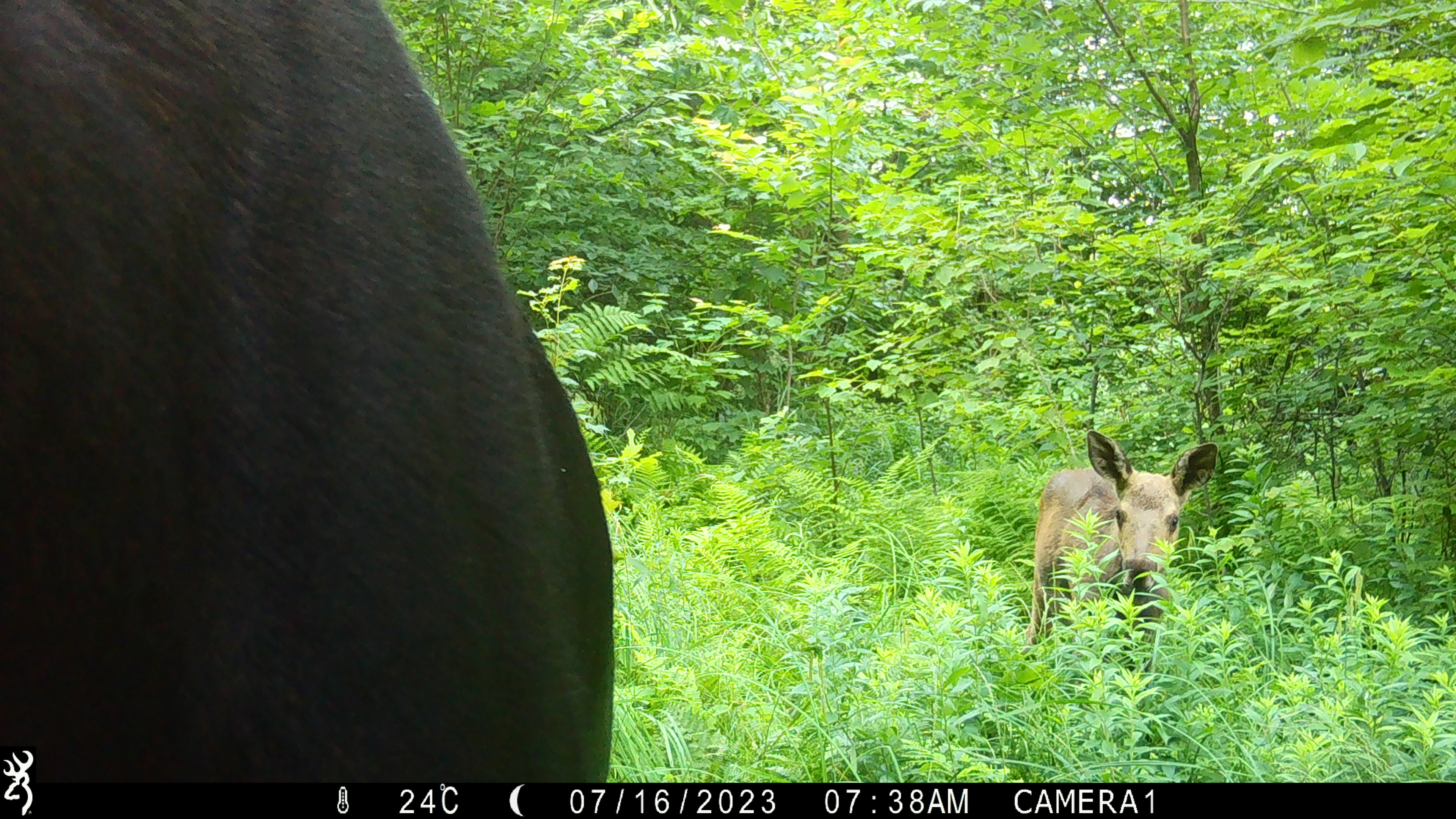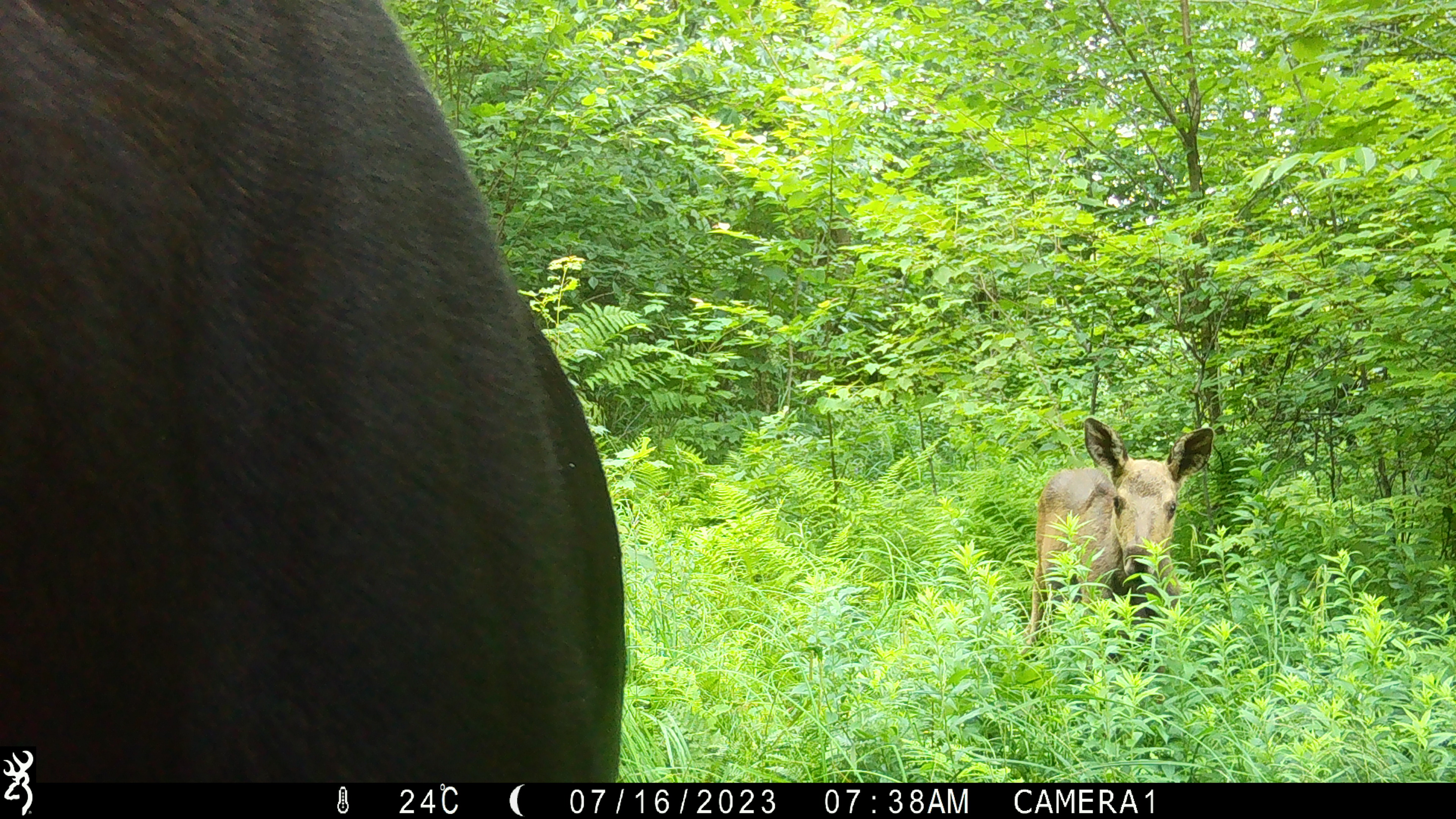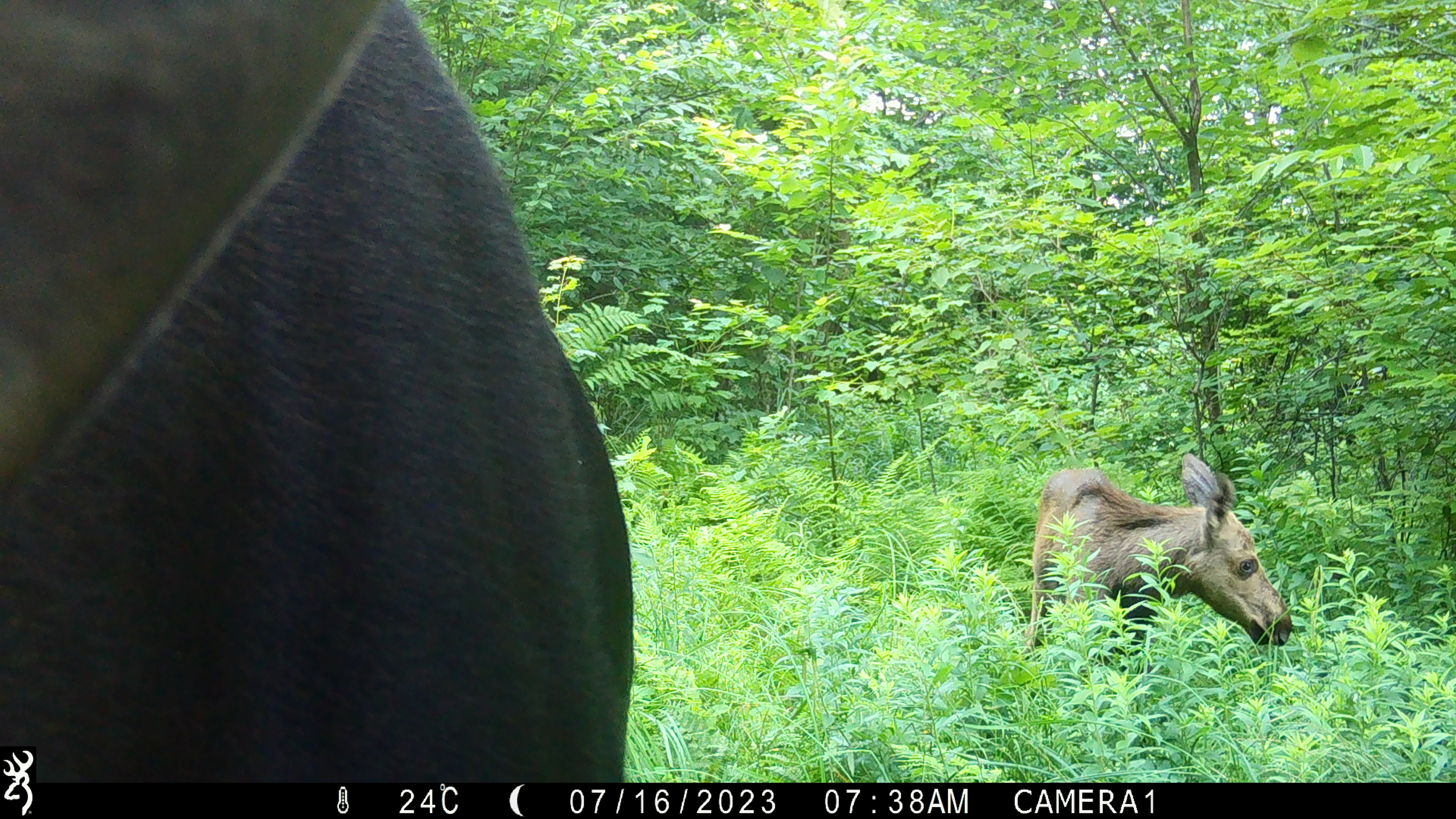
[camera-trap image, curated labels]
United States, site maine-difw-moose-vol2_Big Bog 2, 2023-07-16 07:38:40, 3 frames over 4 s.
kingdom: Animalia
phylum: Chordata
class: Mammalia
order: Artiodactyla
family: Cervidae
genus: Alces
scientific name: Alces alces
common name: moose